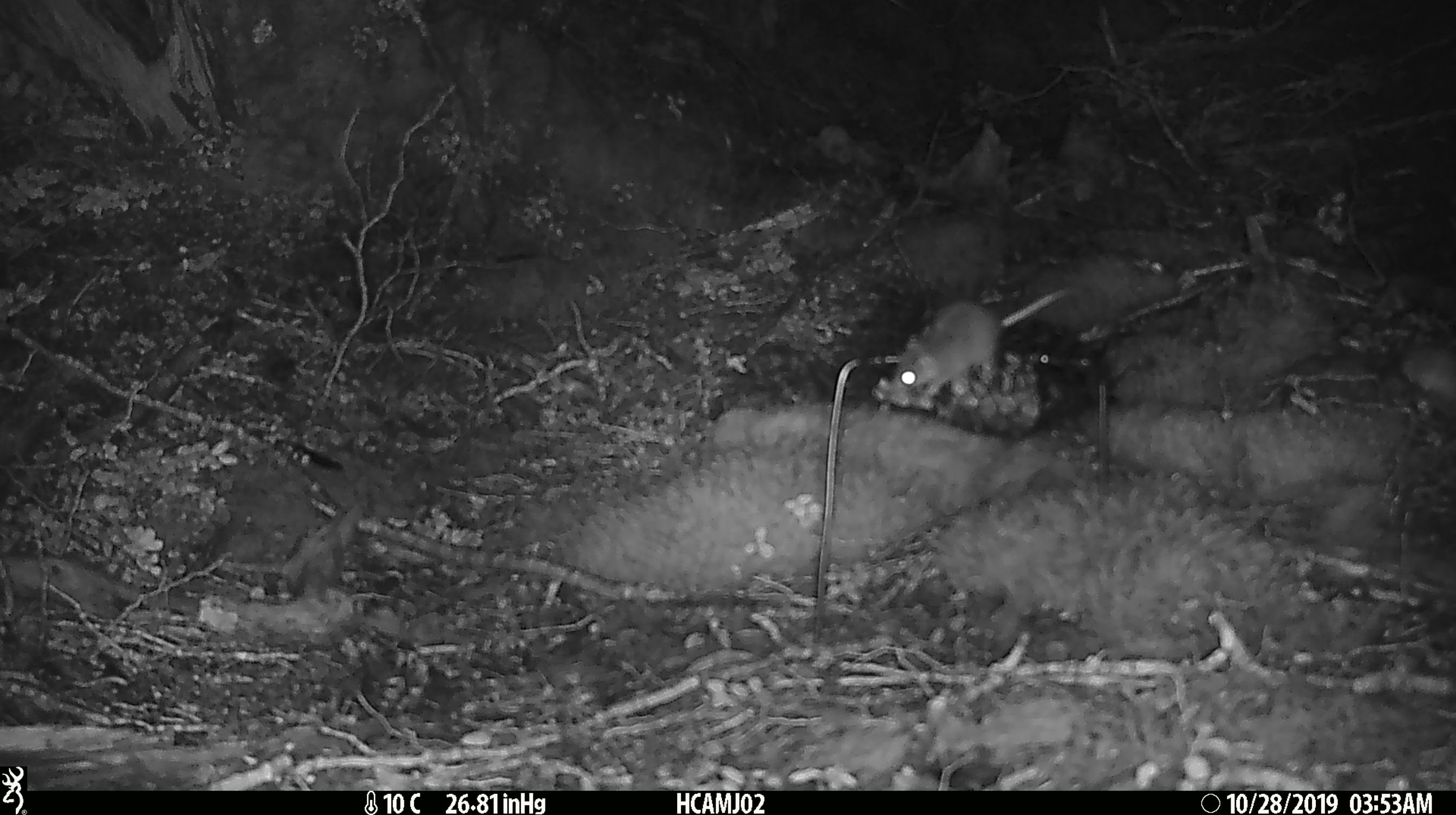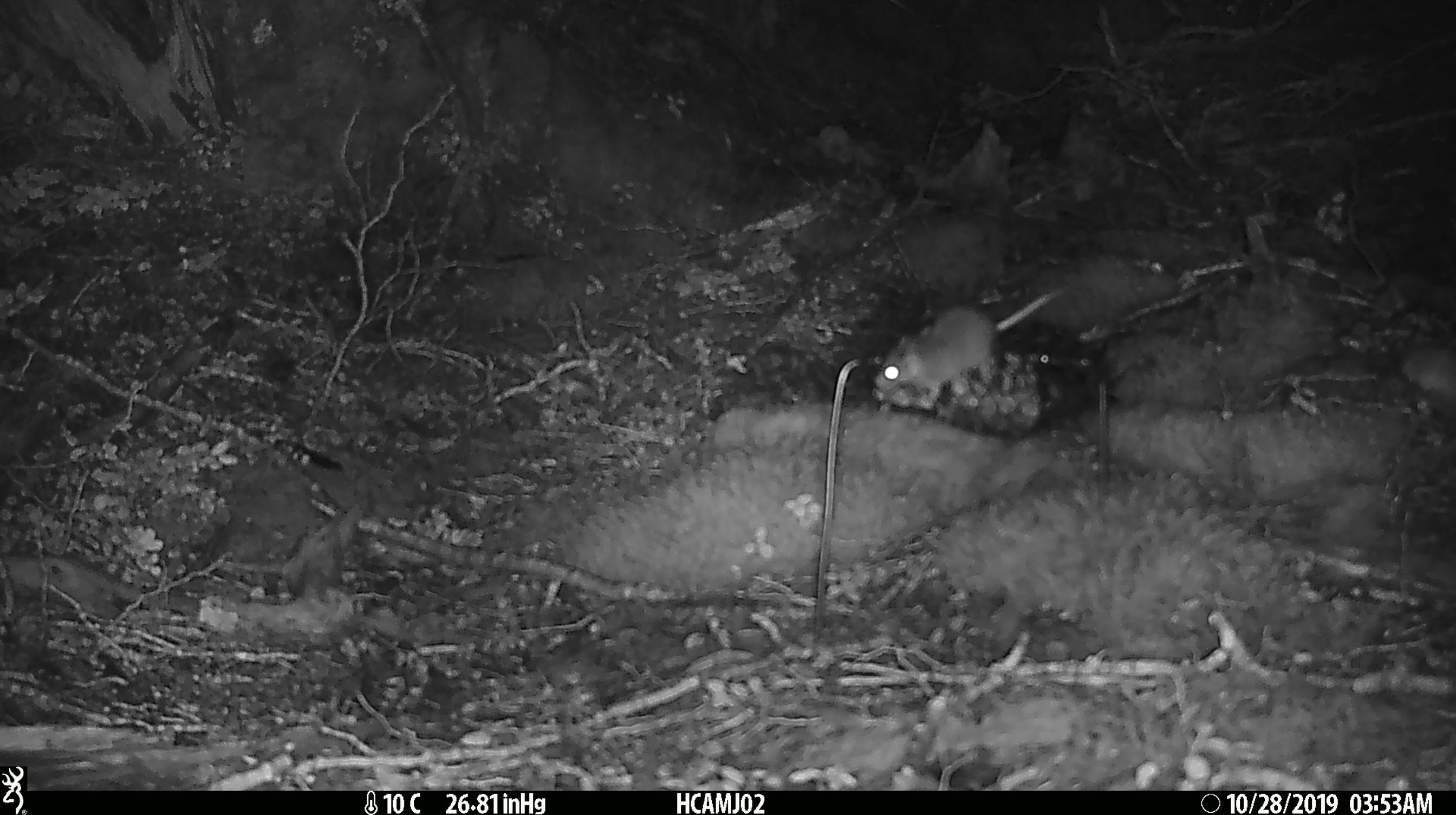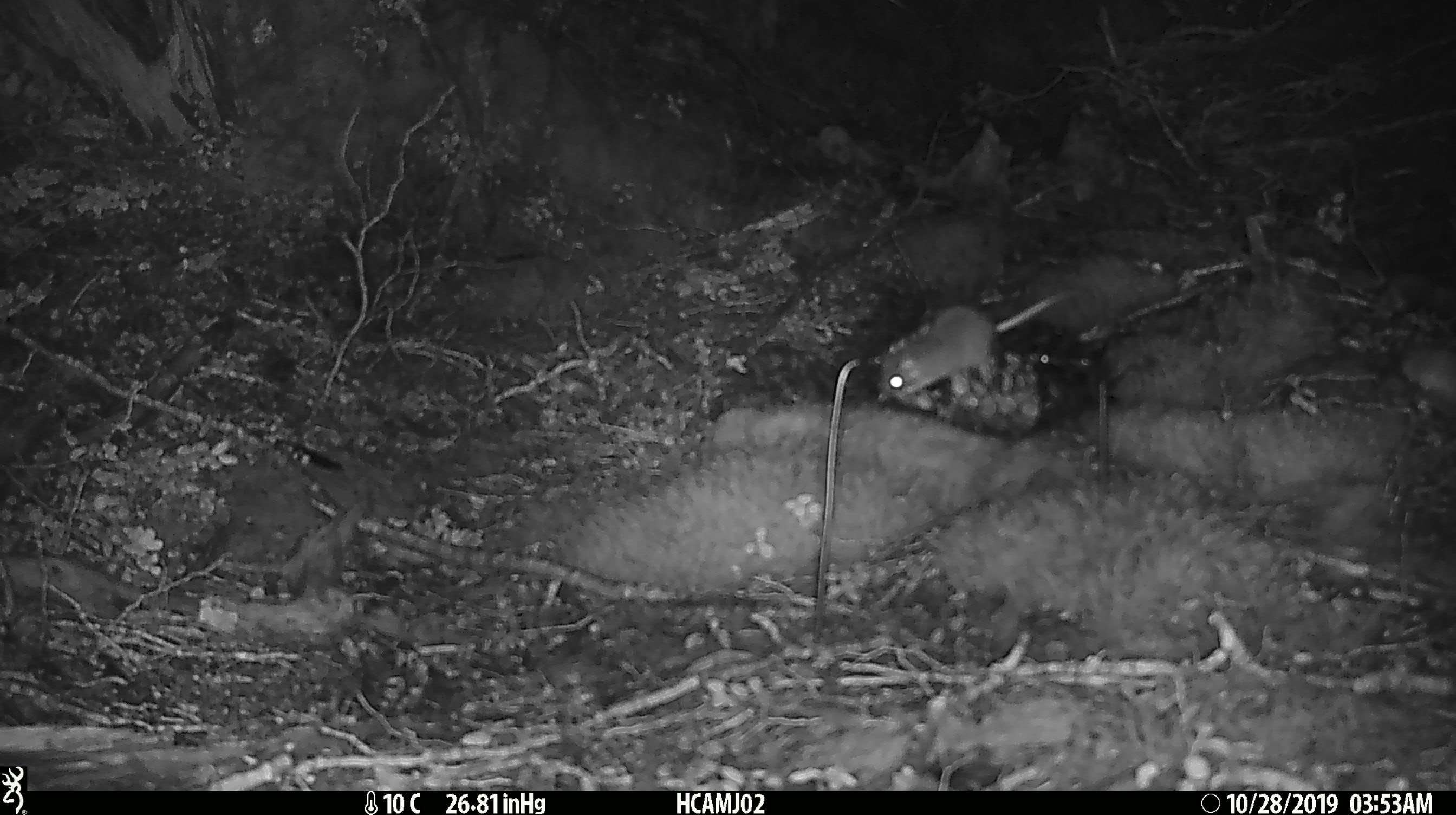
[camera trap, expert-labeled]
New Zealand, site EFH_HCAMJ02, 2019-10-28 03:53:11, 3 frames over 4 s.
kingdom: Animalia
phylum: Chordata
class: Mammalia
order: Rodentia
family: Muridae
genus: Mus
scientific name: Mus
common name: mouse